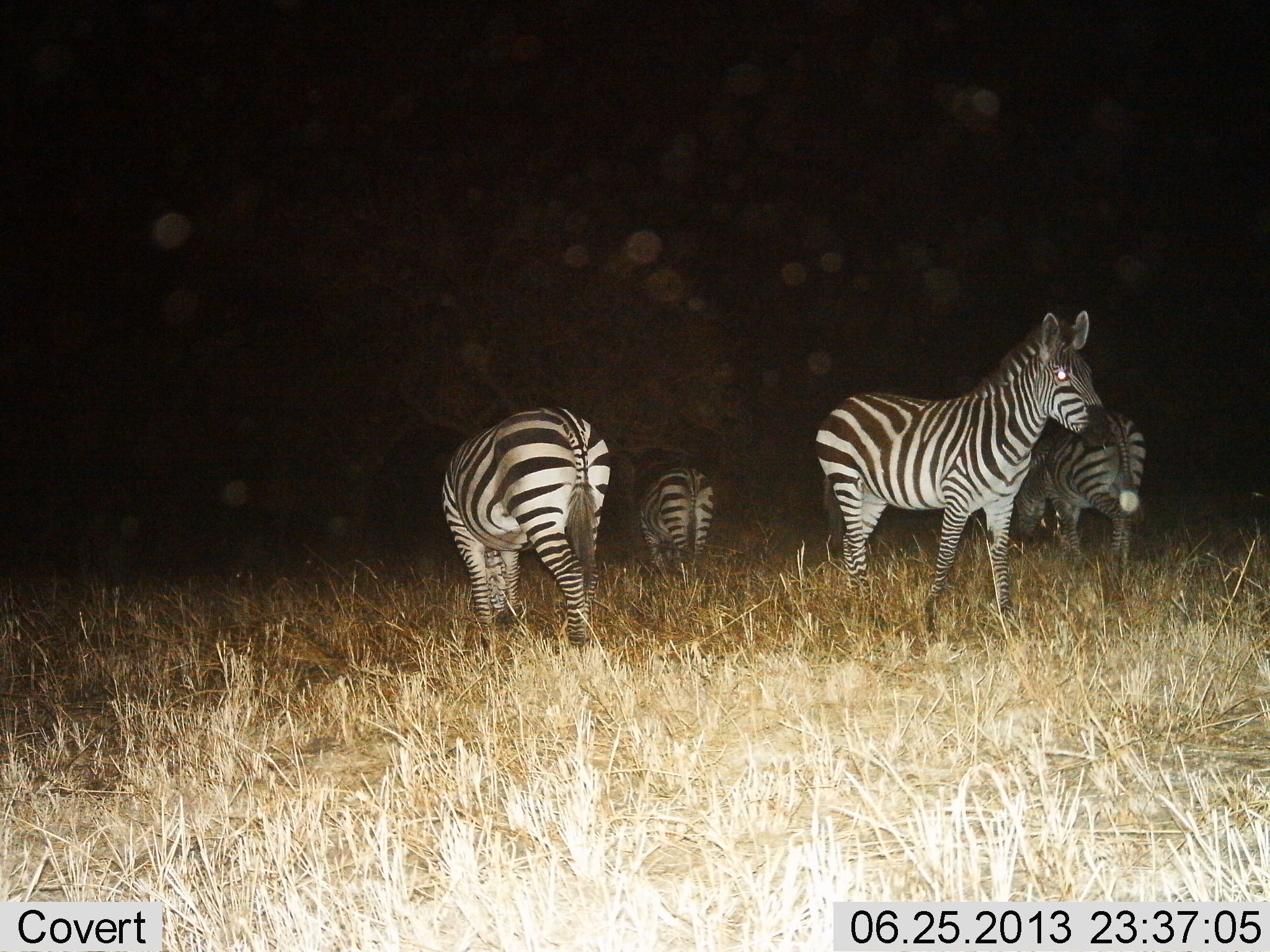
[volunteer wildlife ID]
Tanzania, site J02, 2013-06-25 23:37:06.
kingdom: Animalia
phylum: Chordata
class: Mammalia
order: Perissodactyla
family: Equidae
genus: Equus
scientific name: Equus quagga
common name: plains zebra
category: zebra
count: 4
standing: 84%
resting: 0%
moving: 16%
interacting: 0%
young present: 0%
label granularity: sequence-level